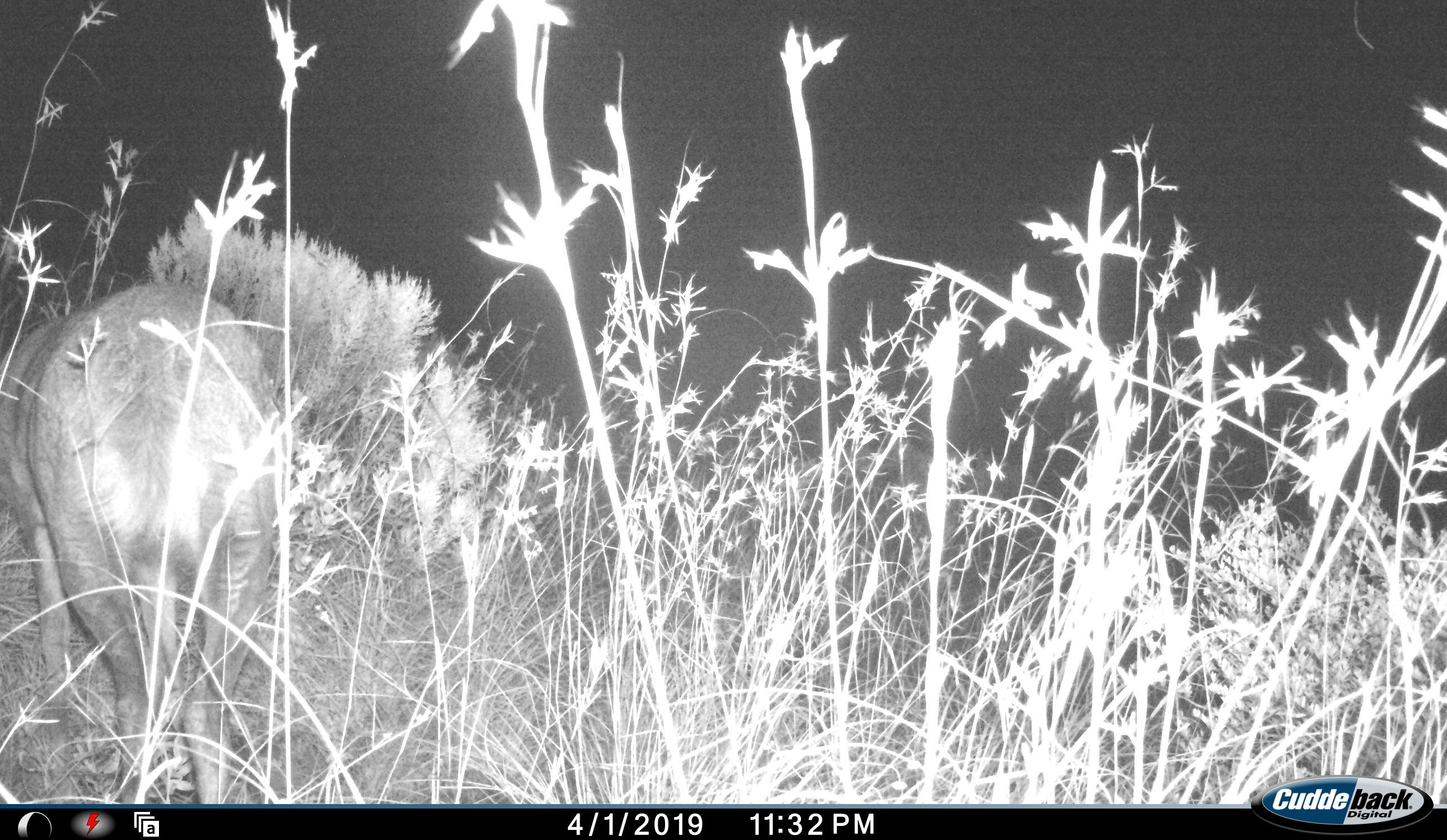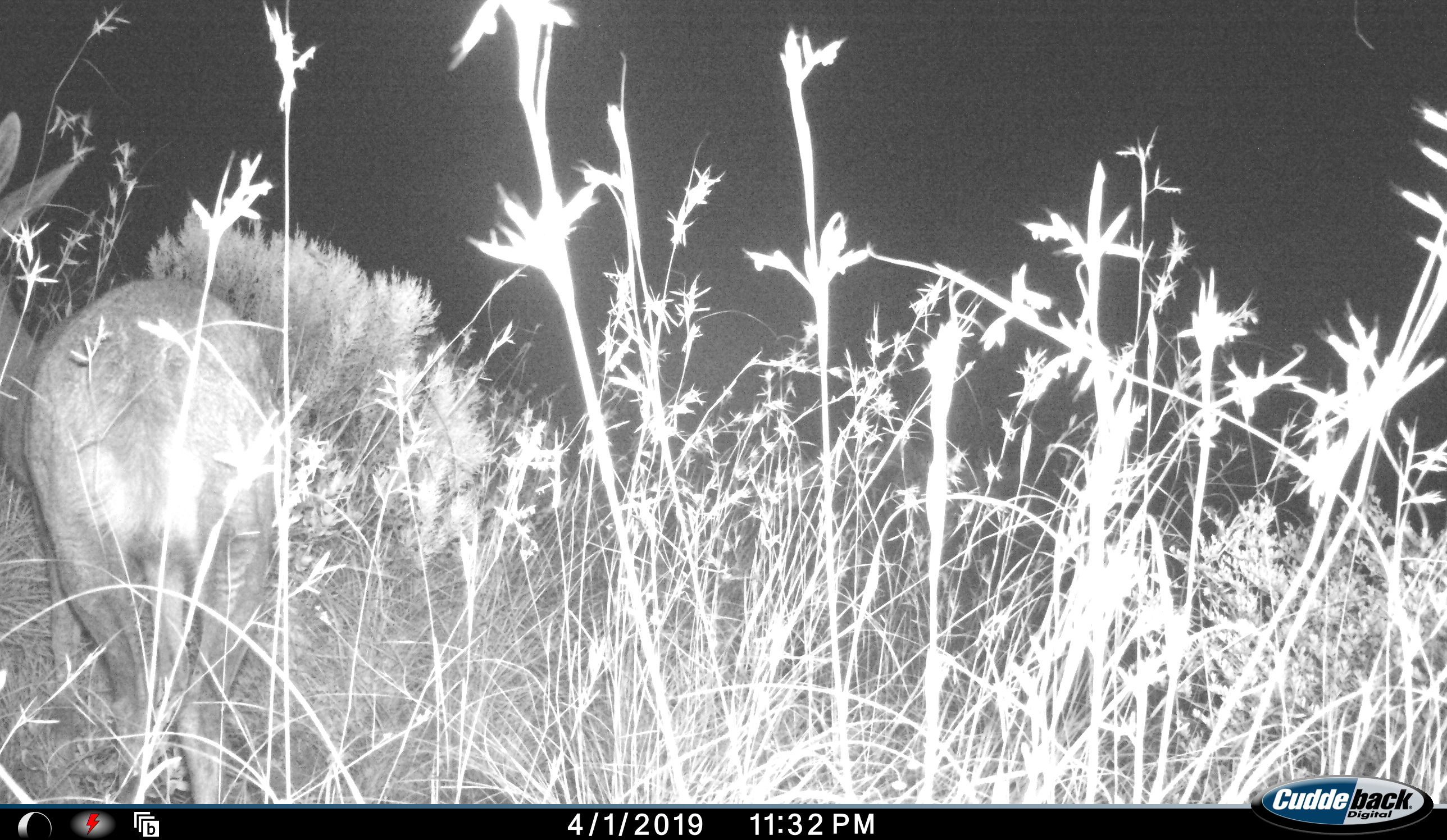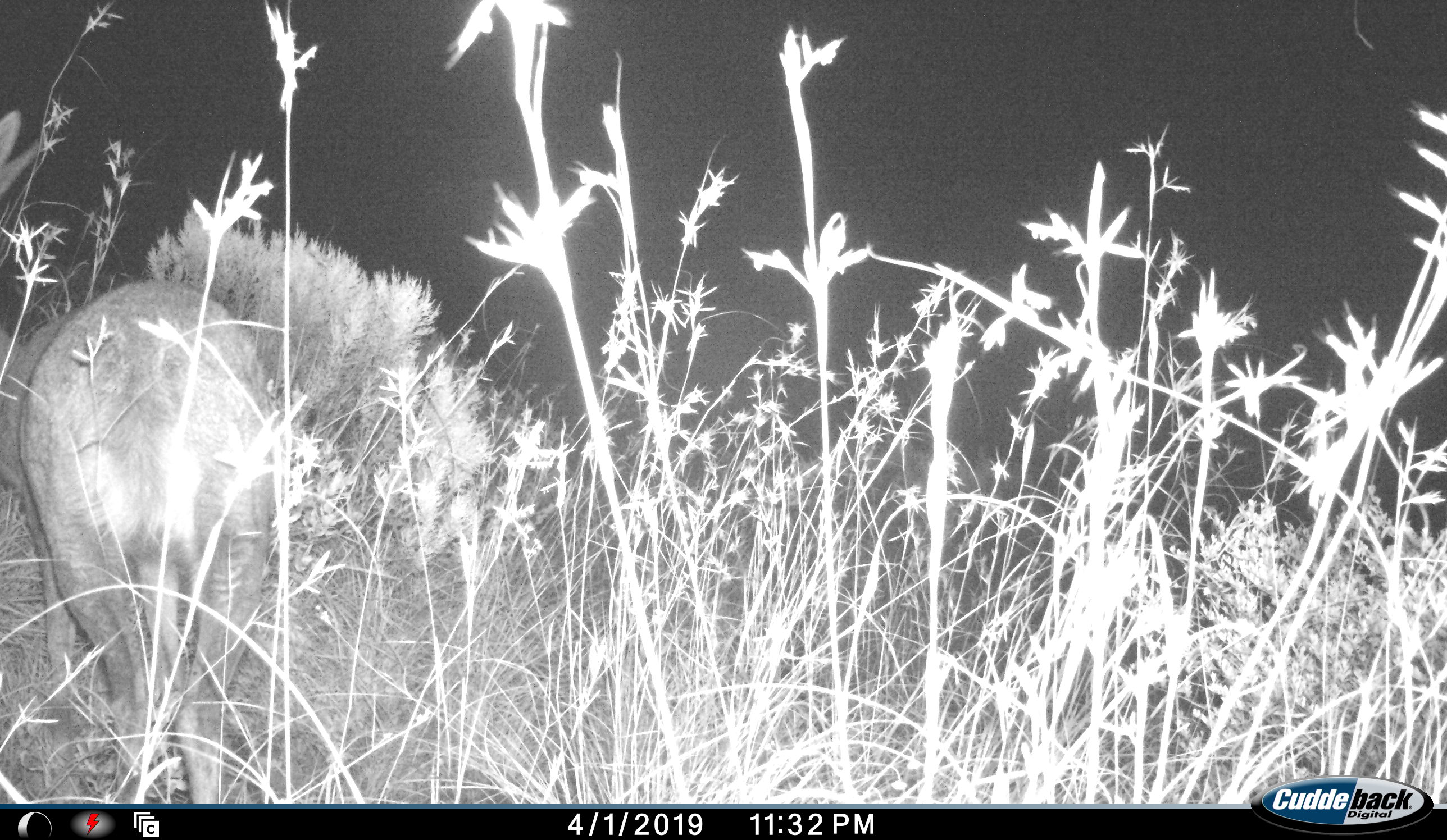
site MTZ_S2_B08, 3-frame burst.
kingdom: Animalia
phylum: Chordata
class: Mammalia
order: Artiodactyla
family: Bovidae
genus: Pelea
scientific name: Pelea capreolus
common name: grey rhebok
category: rhebokgrey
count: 1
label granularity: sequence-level